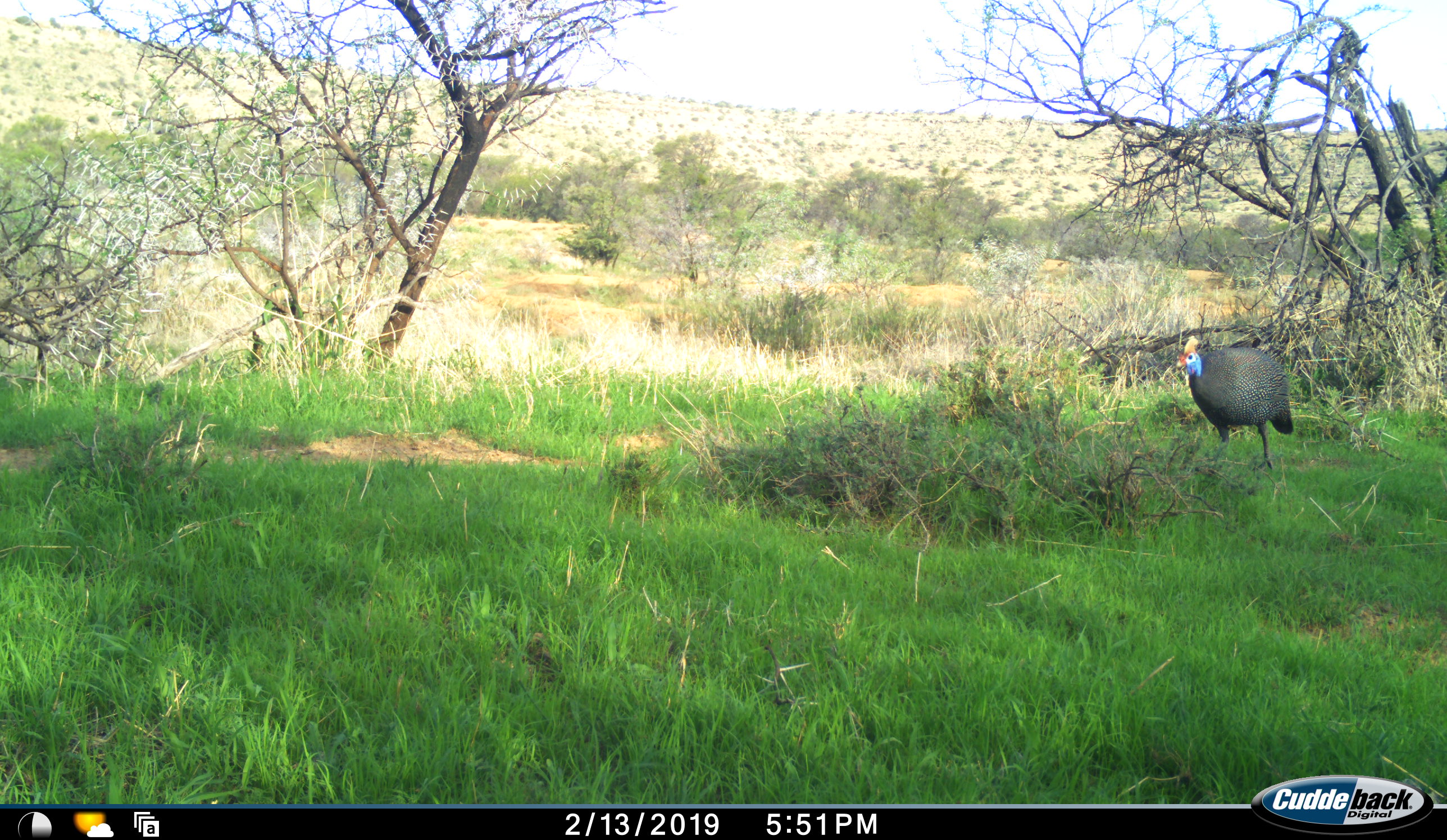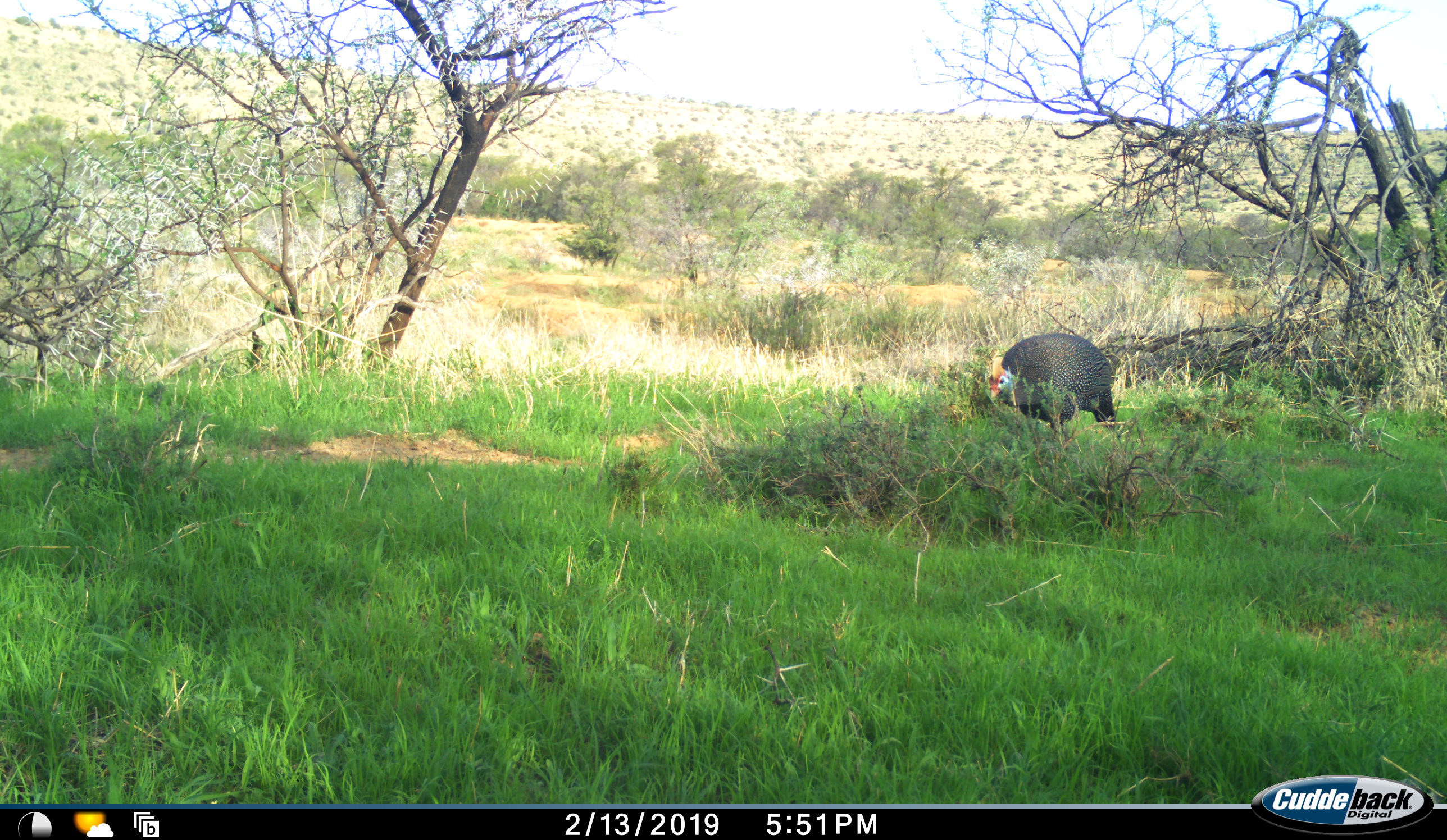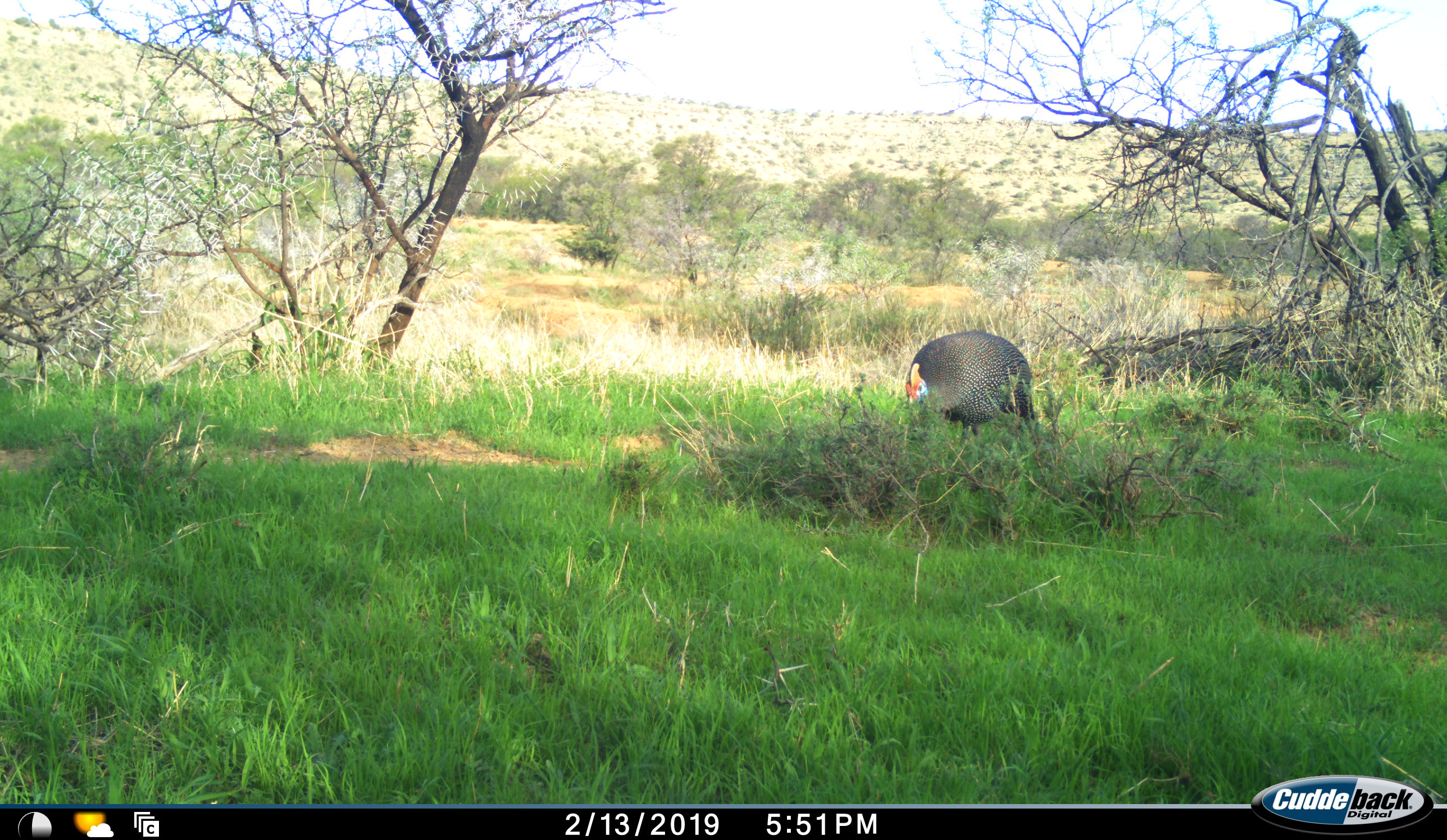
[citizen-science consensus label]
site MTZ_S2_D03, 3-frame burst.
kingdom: Animalia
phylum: Chordata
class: Aves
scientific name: Aves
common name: bird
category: birdother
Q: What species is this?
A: Birdother (bird) (Aves).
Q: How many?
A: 1.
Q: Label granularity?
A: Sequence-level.